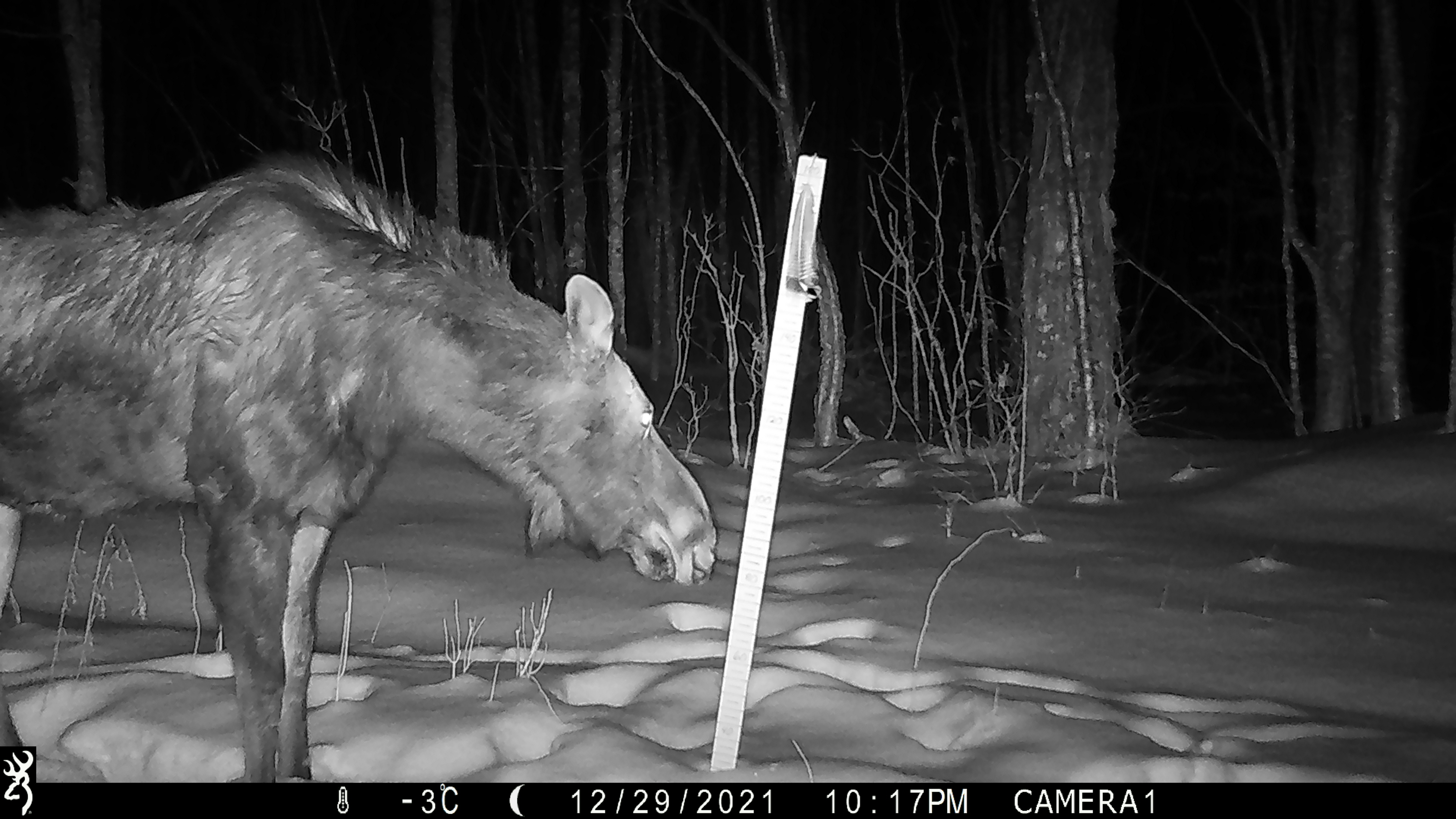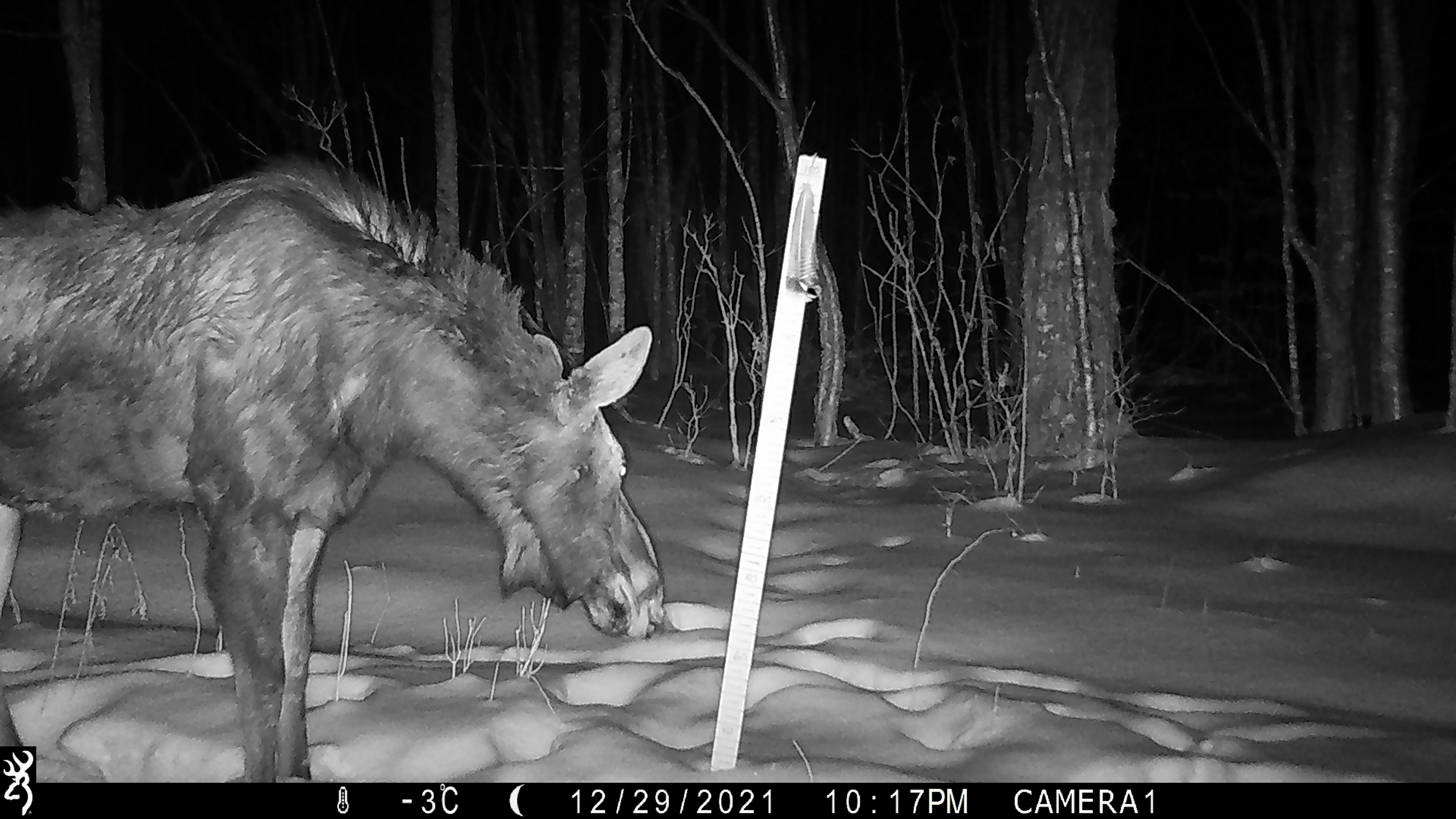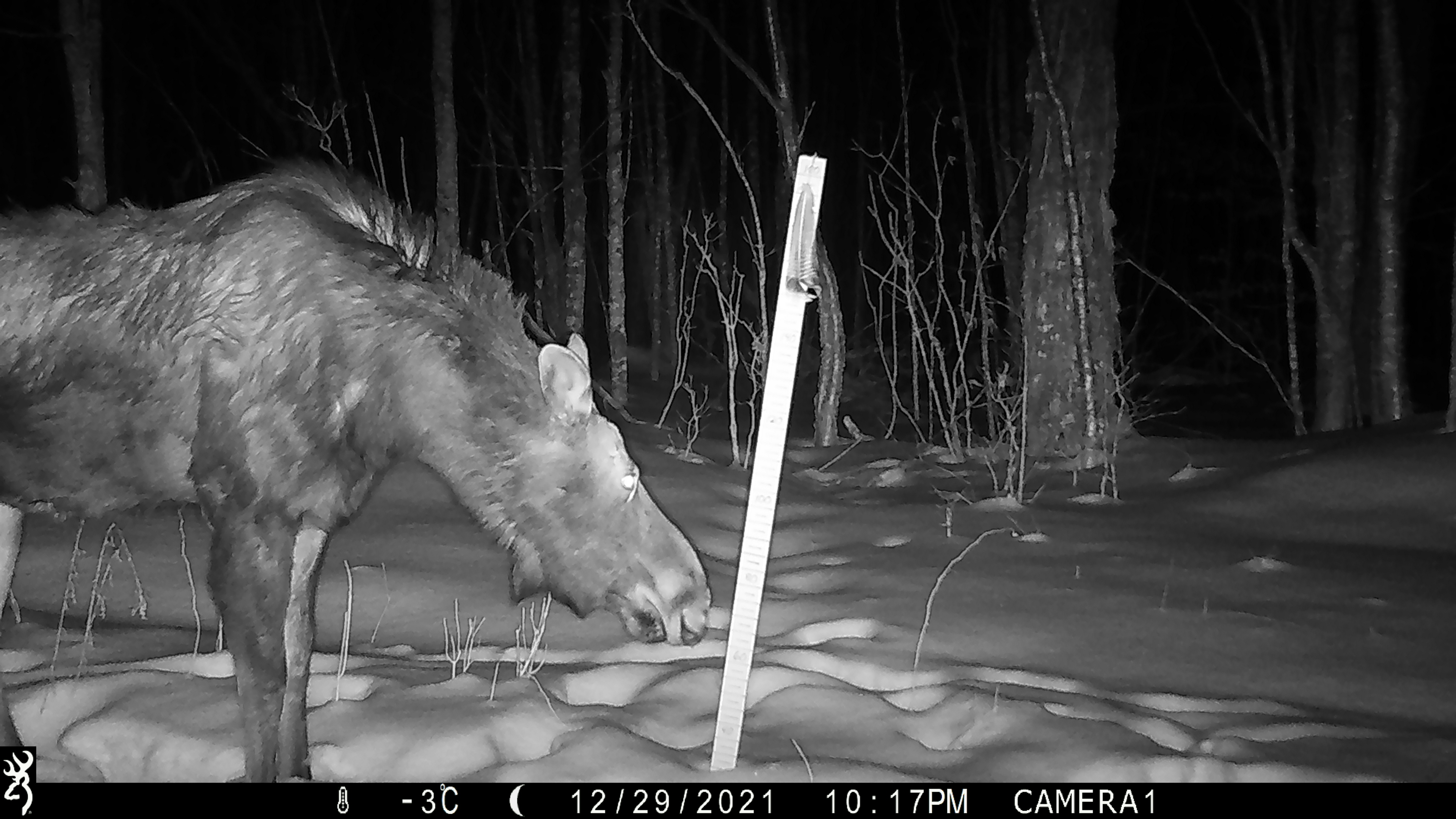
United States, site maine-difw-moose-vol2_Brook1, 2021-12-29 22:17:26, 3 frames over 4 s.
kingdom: Animalia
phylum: Chordata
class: Mammalia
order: Artiodactyla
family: Cervidae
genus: Alces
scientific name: Alces alces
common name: moose